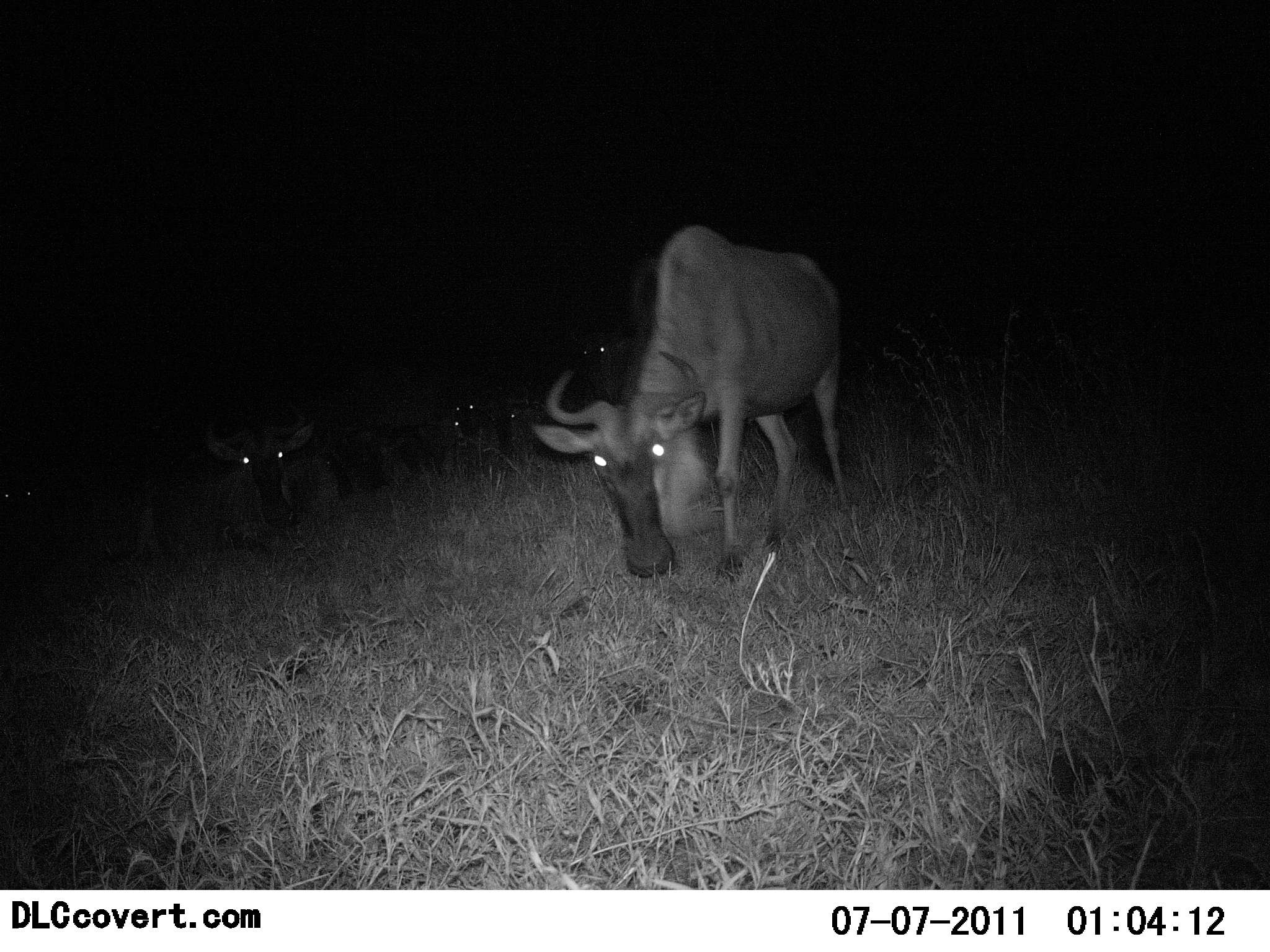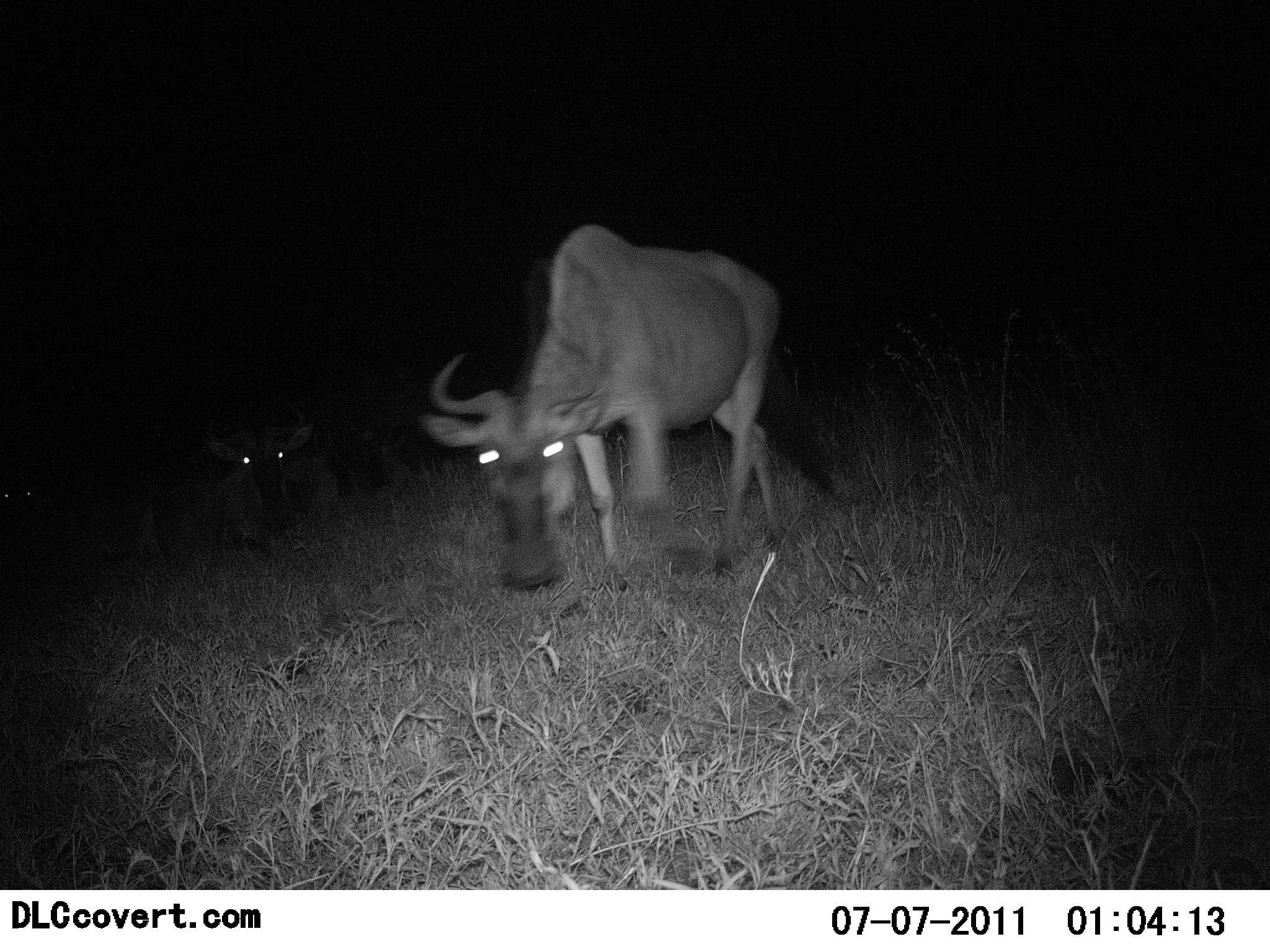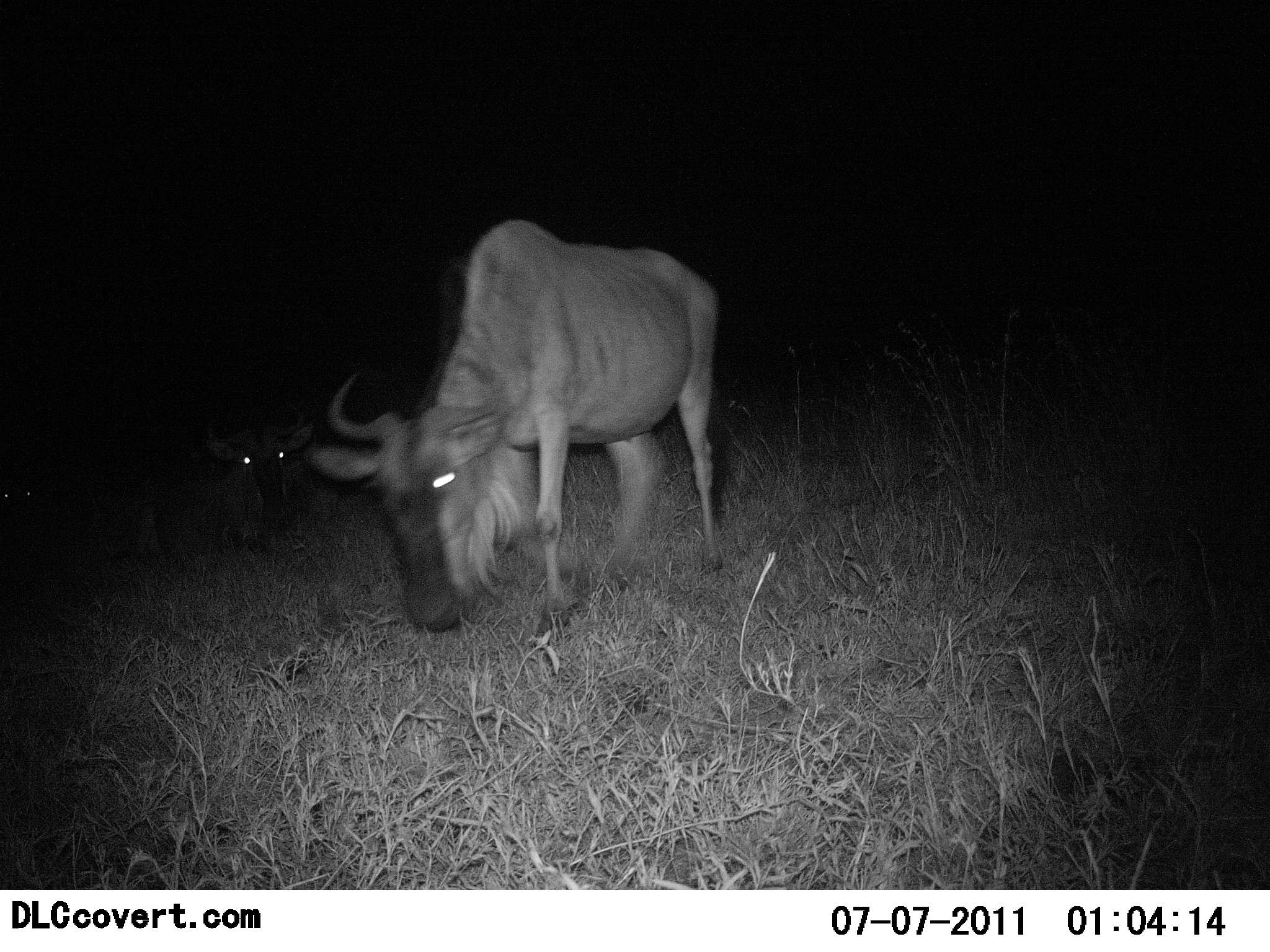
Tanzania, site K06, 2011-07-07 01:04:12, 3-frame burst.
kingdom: Animalia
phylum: Chordata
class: Mammalia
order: Artiodactyla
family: Bovidae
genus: Connochaetes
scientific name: Connochaetes taurinus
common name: blue wildebeest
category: wildebeest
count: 2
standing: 25%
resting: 58%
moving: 67%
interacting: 0%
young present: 0%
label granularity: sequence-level